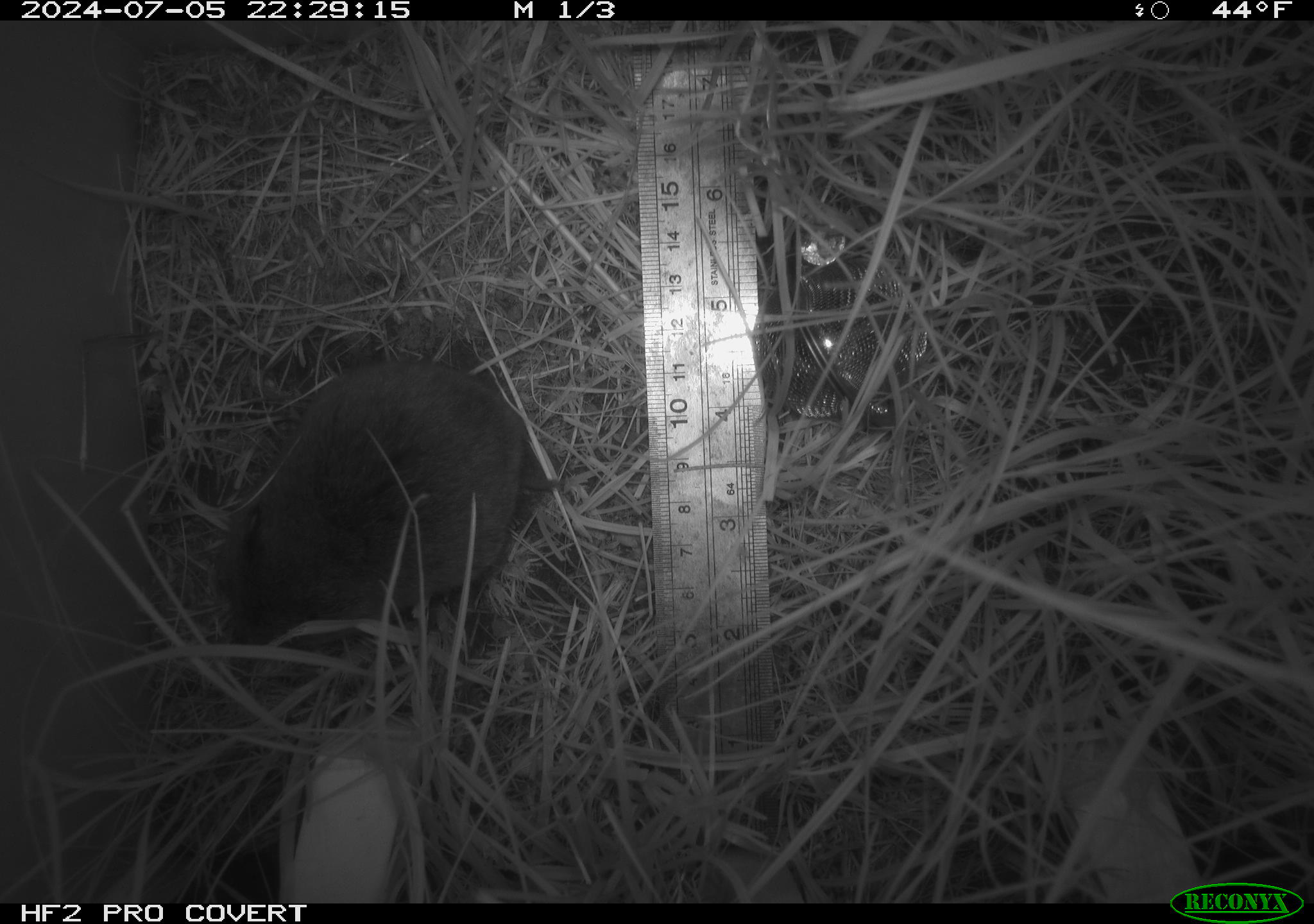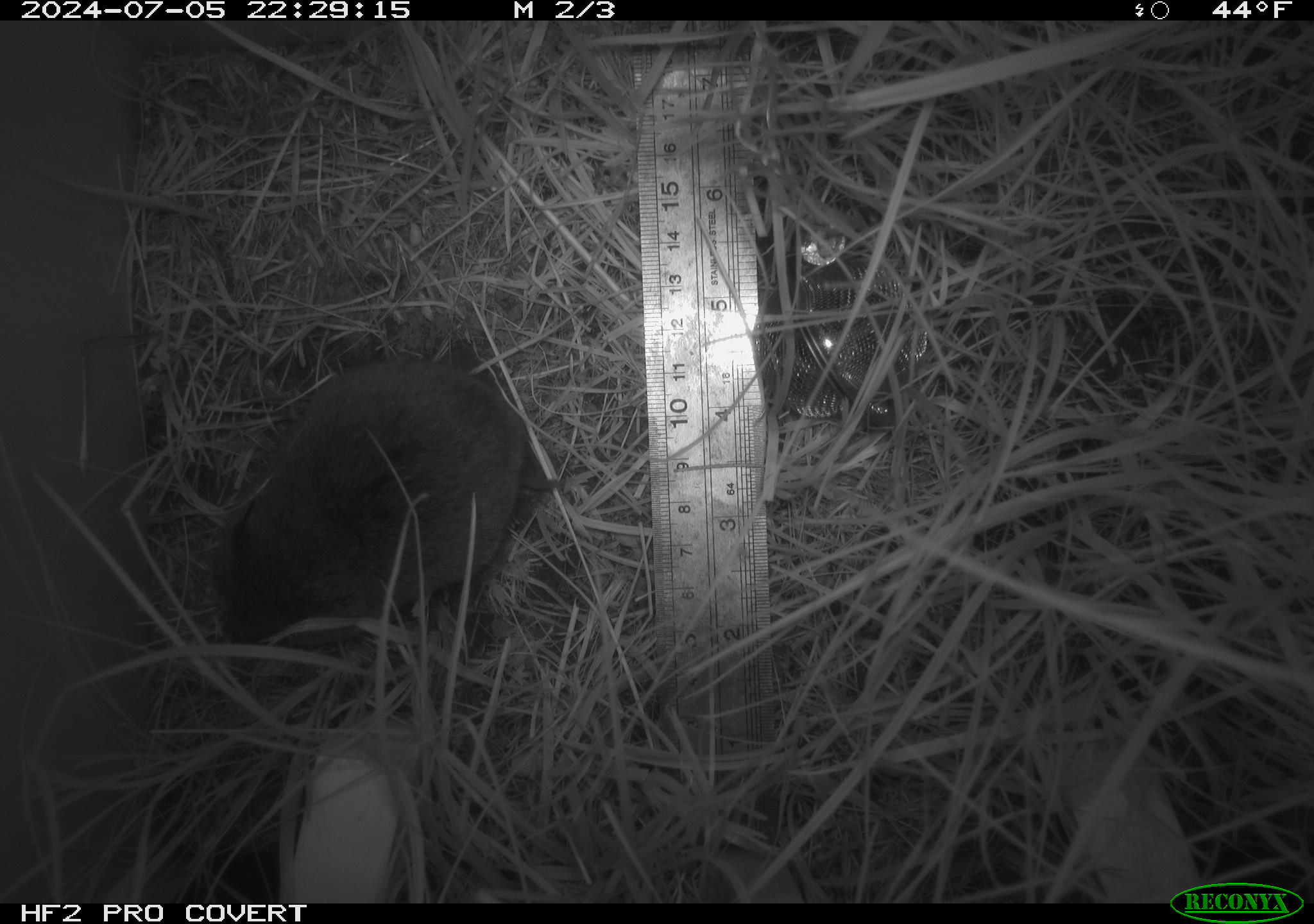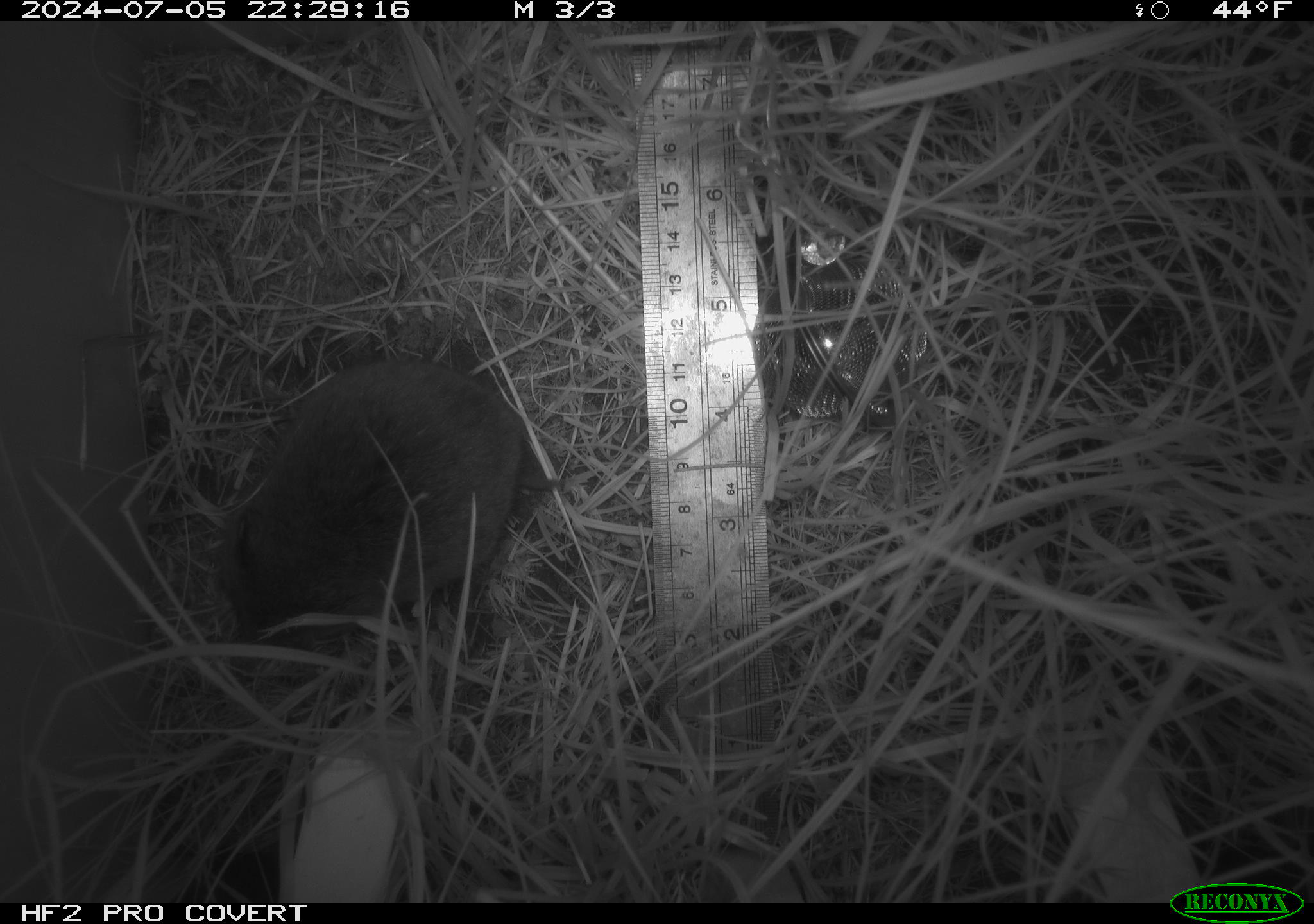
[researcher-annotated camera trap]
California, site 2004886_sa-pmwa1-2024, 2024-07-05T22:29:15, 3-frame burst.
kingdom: Animalia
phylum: Chordata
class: Mammalia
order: Rodentia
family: Cricetidae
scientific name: Arvicolinae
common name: voles, lemmings, and muskrats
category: arvicolinae subfamily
Arvicolinae subfamily (voles, lemmings, and muskrats) (Arvicolinae).